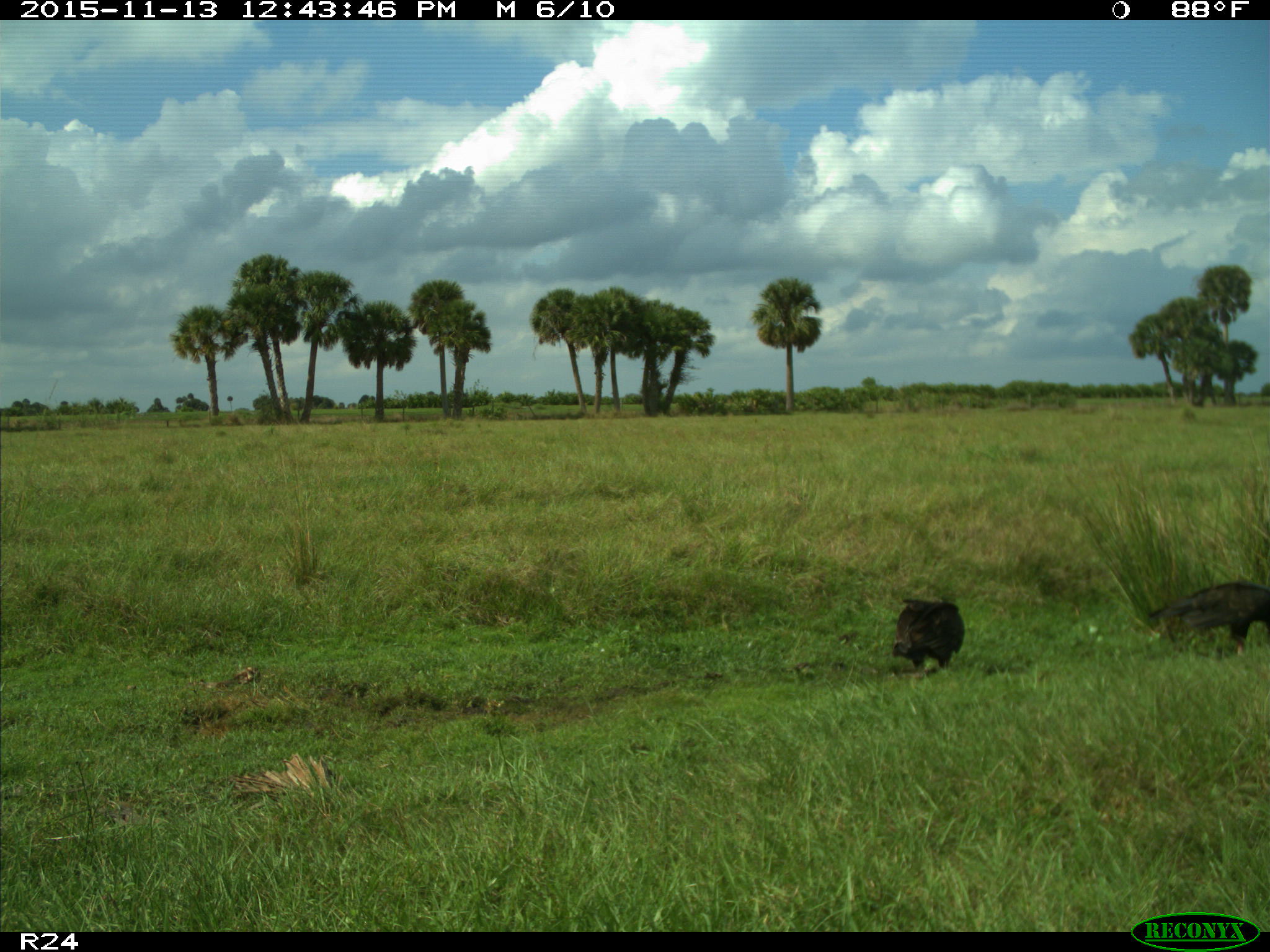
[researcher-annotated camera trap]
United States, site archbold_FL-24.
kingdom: Animalia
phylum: Chordata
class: Aves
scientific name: Aves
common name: birds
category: unidentified bird